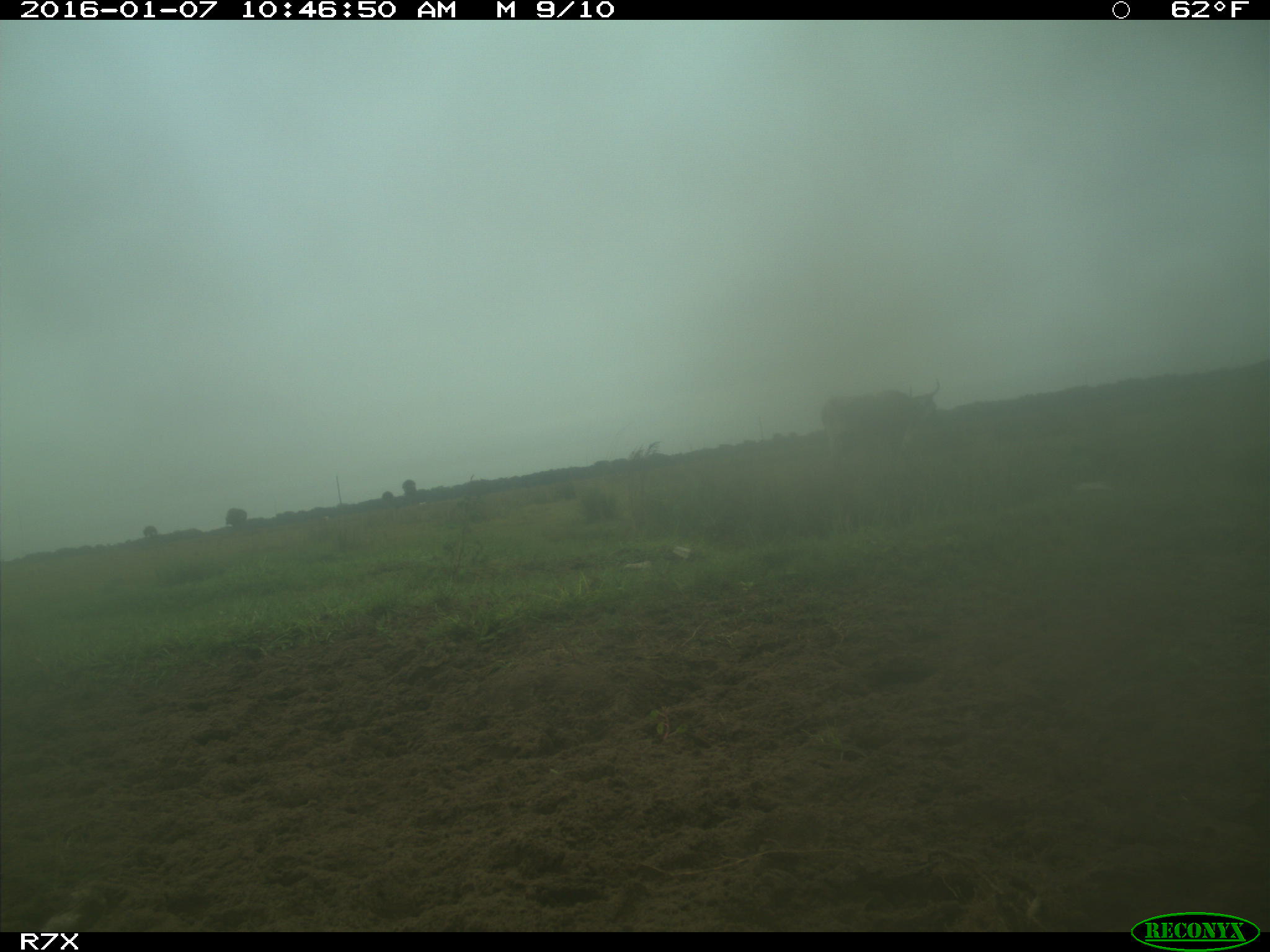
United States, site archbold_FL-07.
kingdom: Animalia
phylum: Chordata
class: Mammalia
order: Artiodactyla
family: Bovidae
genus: Bos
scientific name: Bos taurus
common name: domestic cow